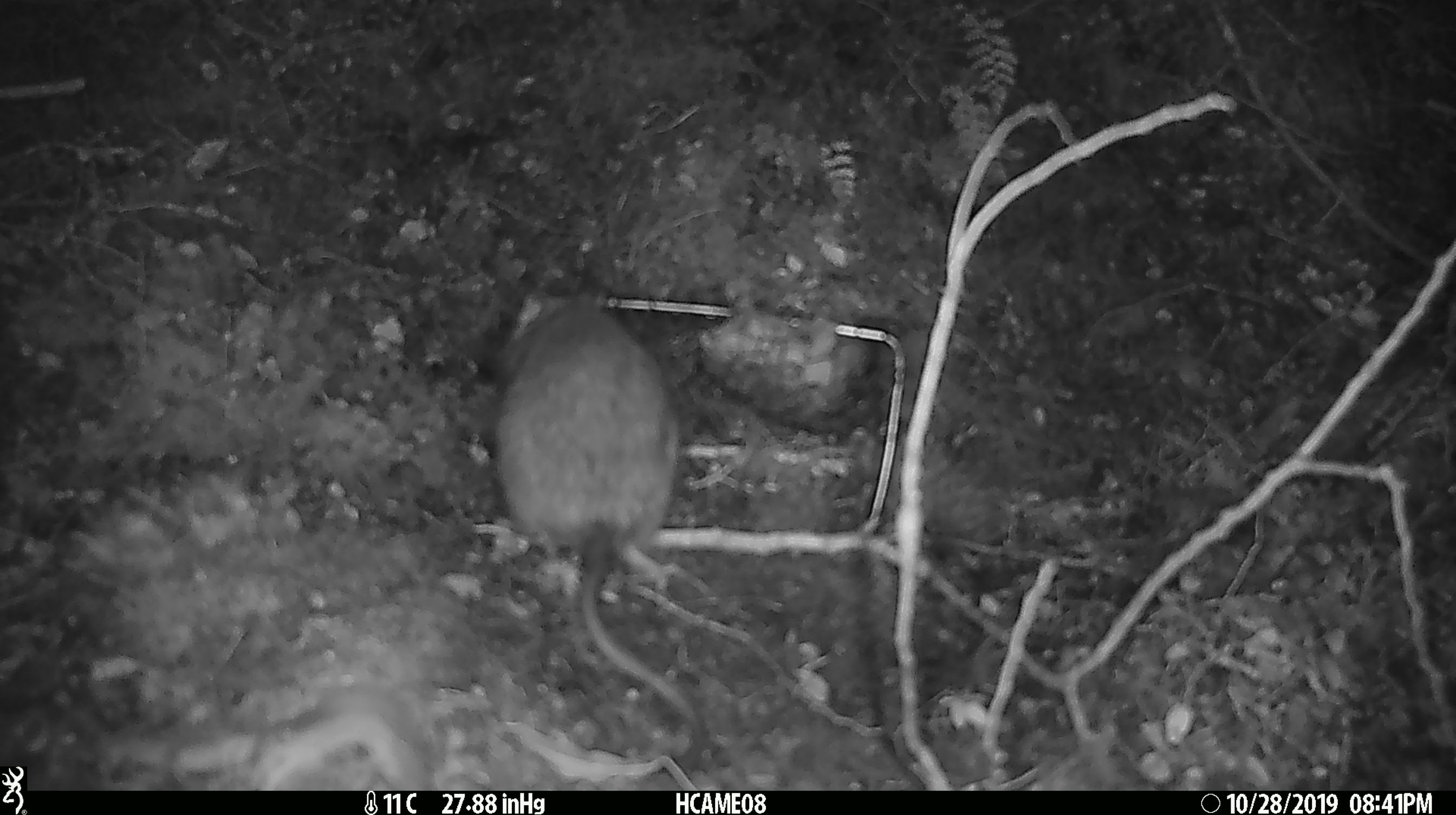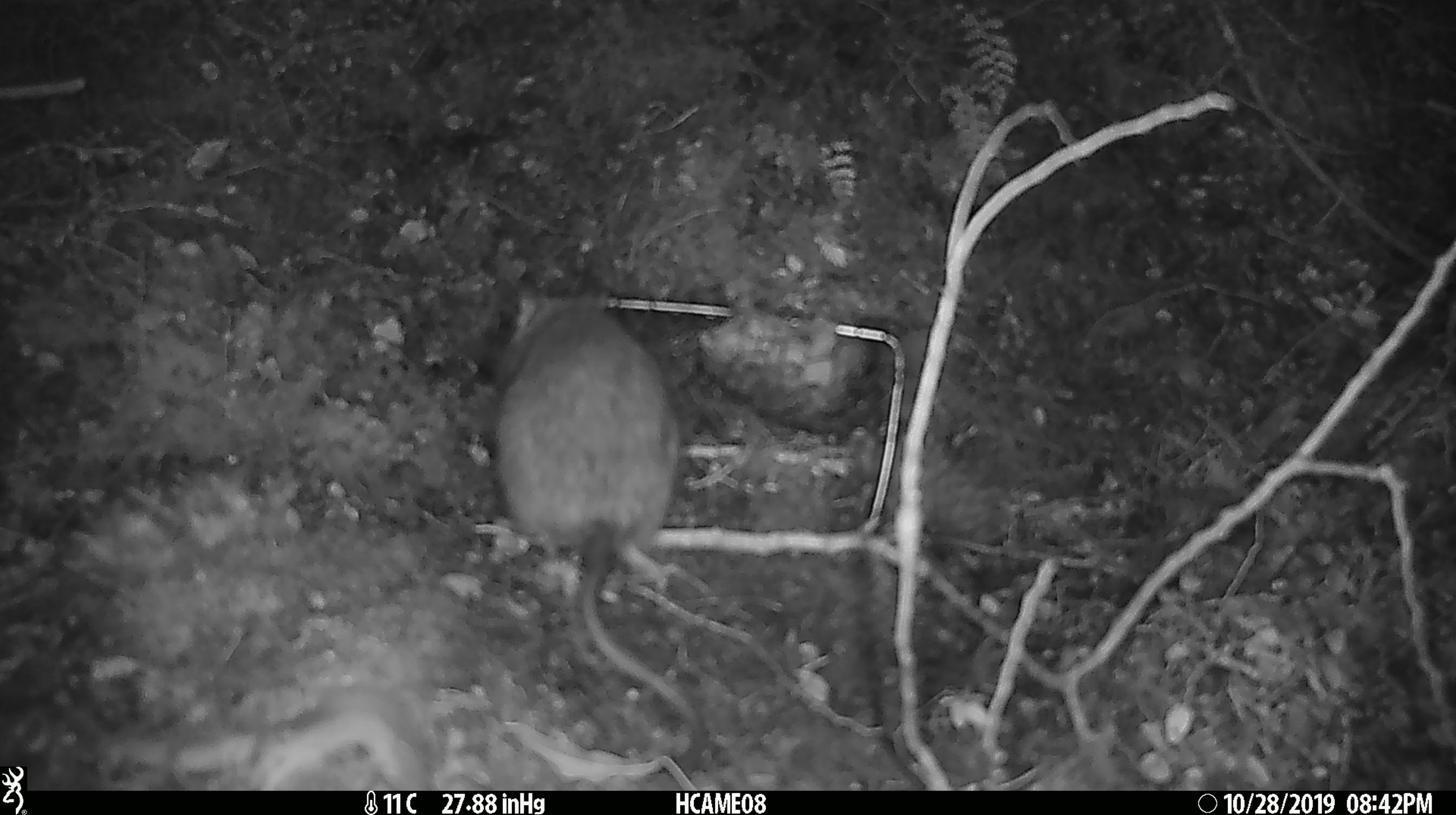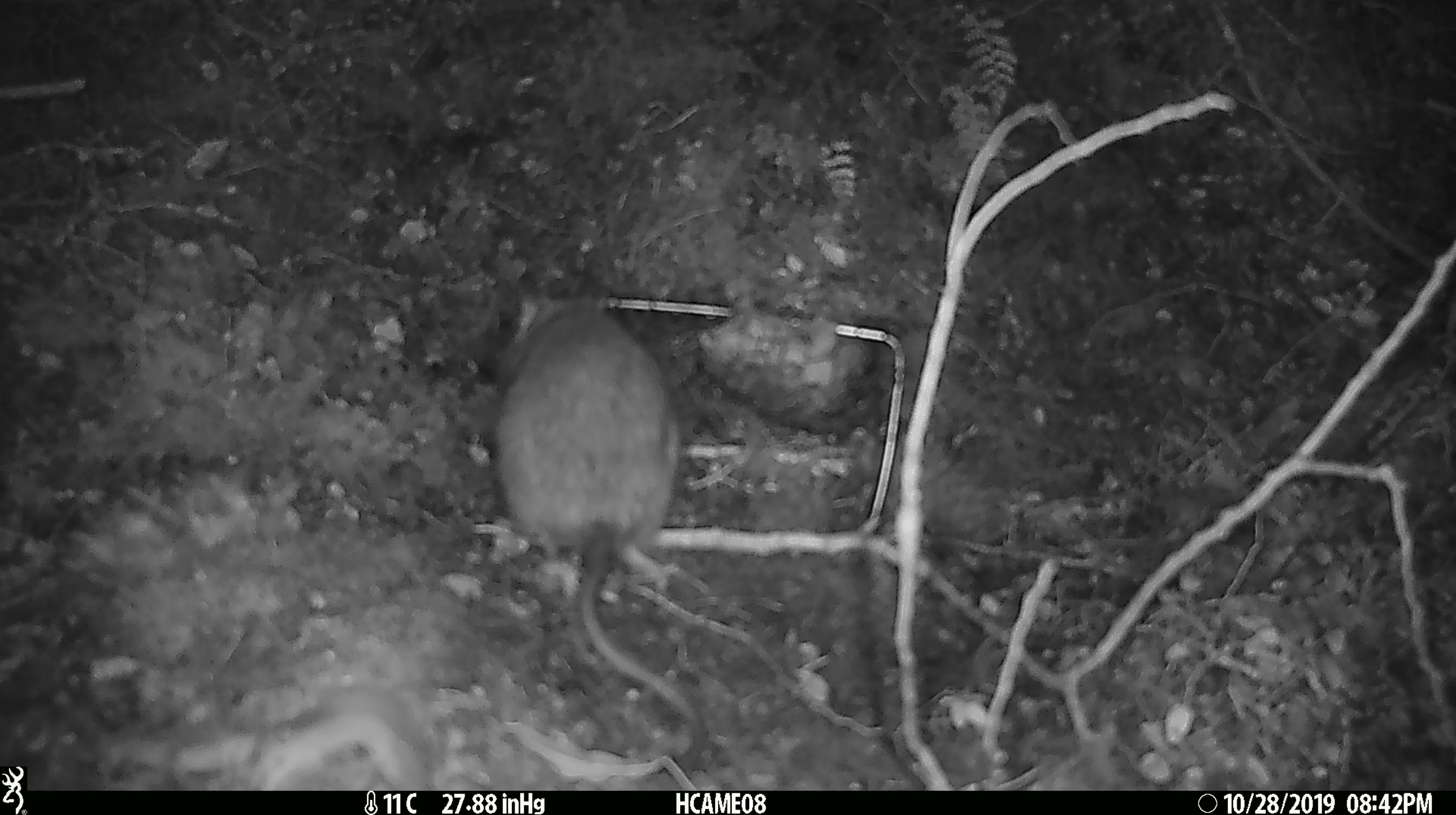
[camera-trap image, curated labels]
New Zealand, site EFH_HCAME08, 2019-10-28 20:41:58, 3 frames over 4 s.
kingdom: Animalia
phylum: Chordata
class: Mammalia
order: Rodentia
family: Muridae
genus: Rattus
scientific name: Rattus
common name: rat